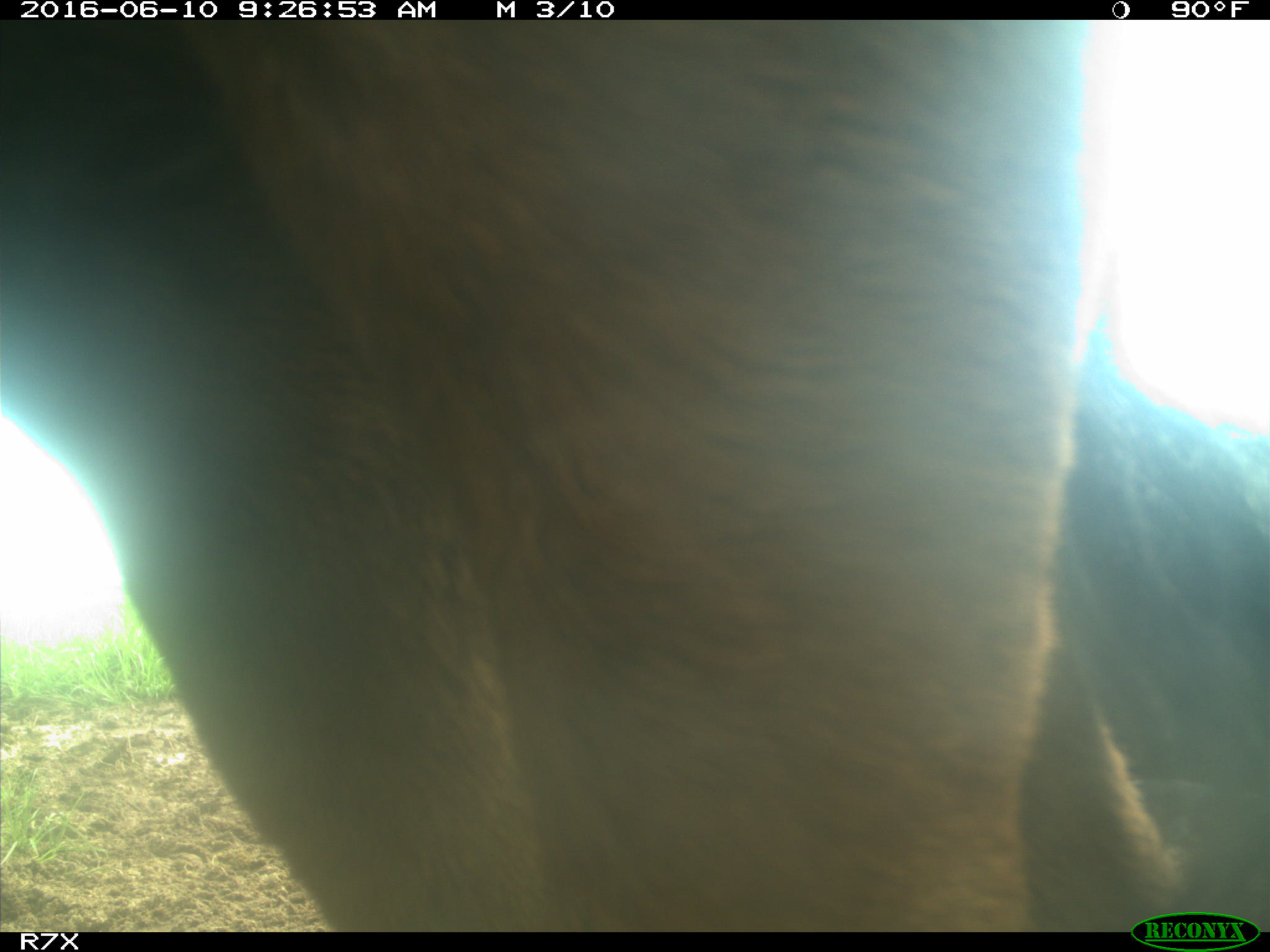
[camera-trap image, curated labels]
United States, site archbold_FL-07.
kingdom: Animalia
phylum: Chordata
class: Mammalia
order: Artiodactyla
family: Bovidae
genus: Bos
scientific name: Bos taurus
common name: domestic cow